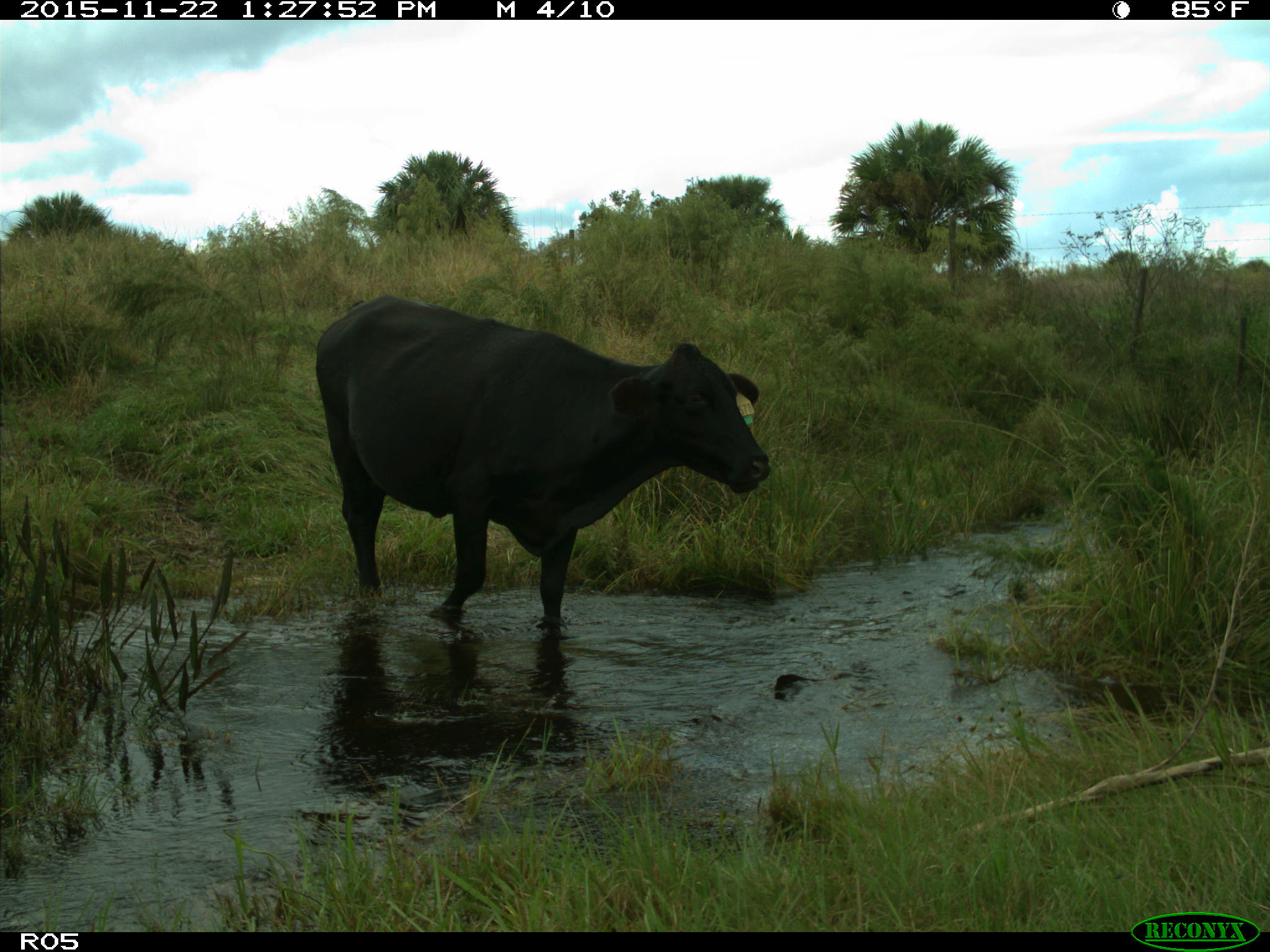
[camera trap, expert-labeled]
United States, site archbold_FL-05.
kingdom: Animalia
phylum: Chordata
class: Mammalia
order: Artiodactyla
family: Bovidae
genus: Bos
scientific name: Bos taurus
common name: domestic cow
Bos taurus (domestic cow).